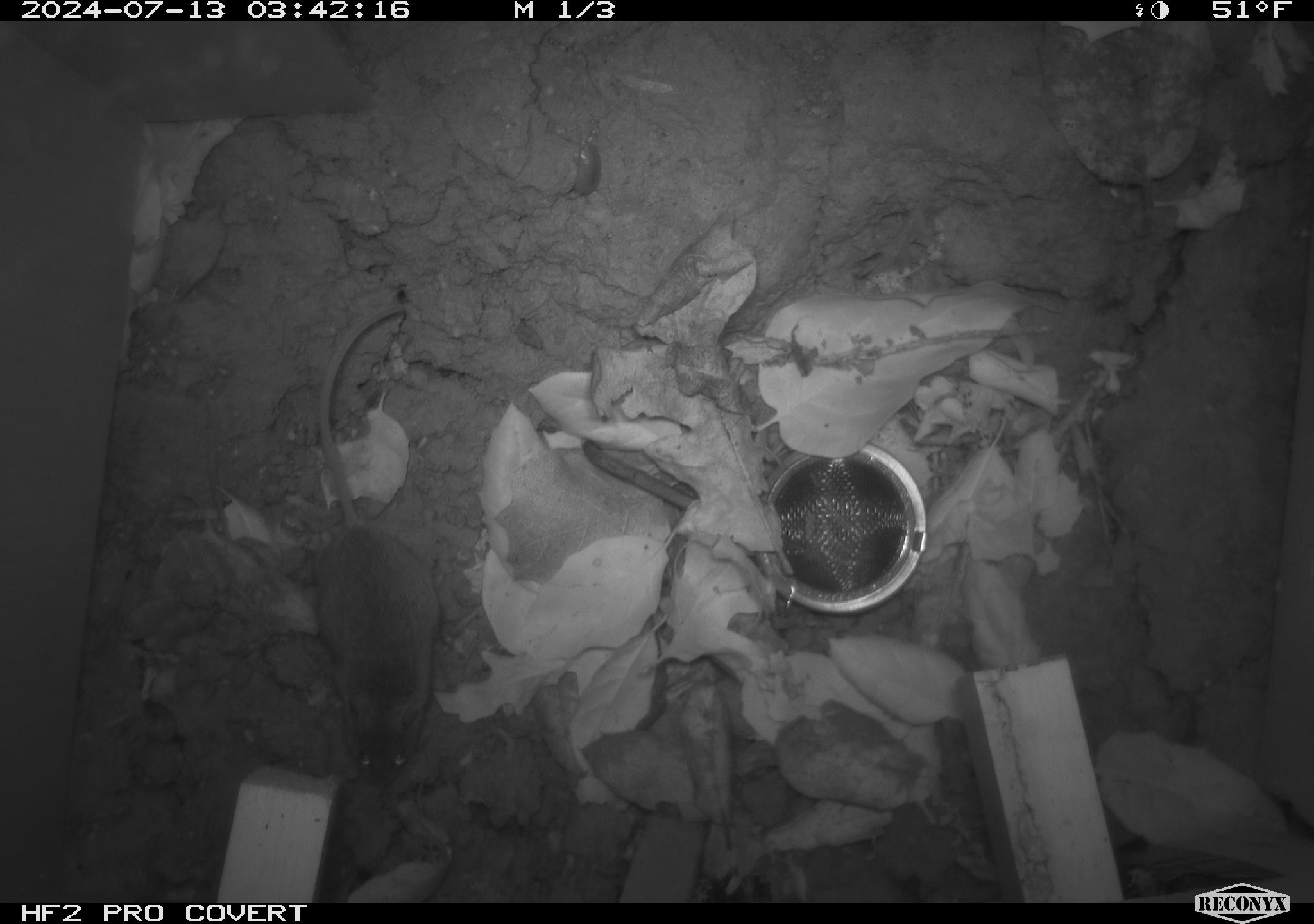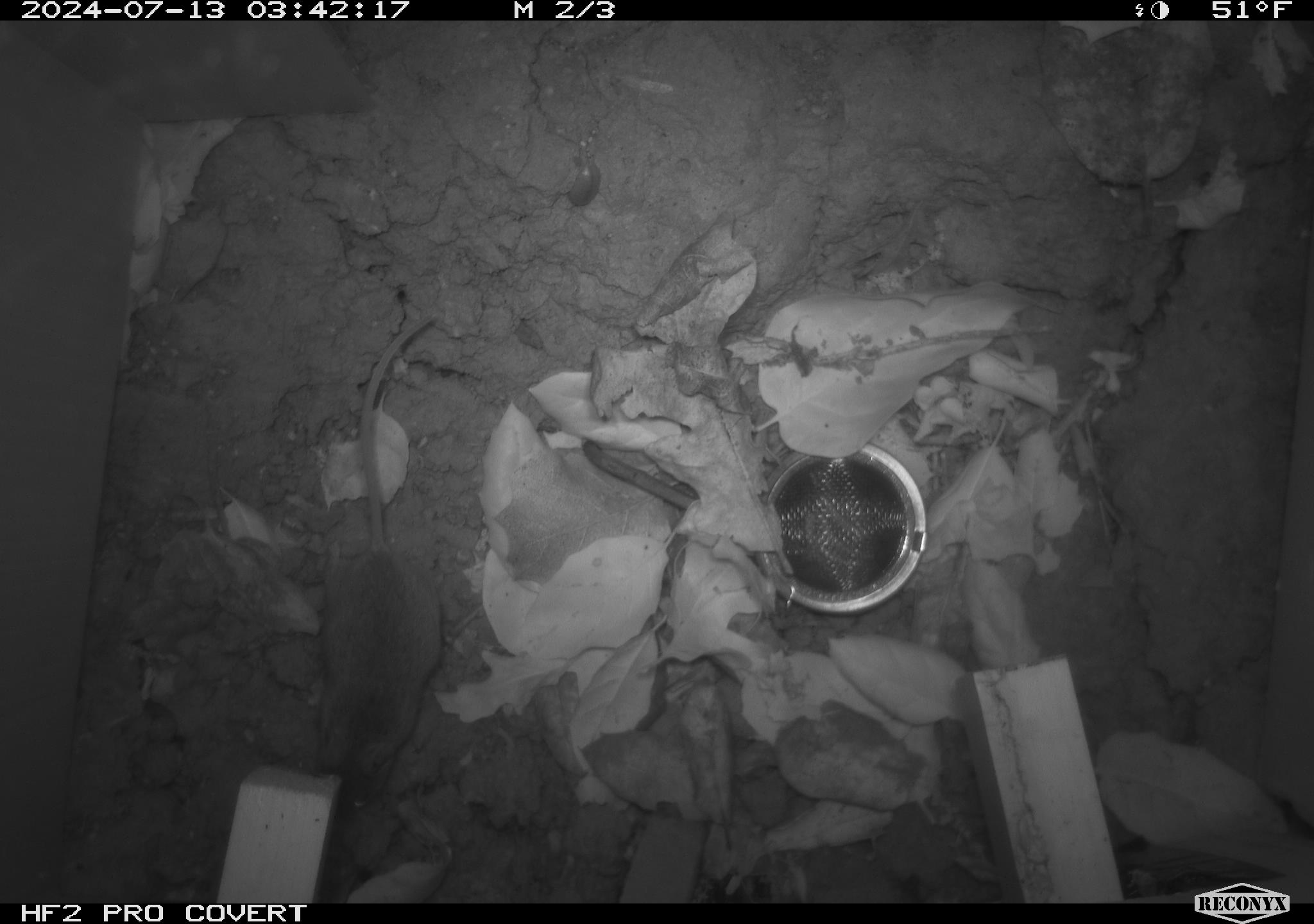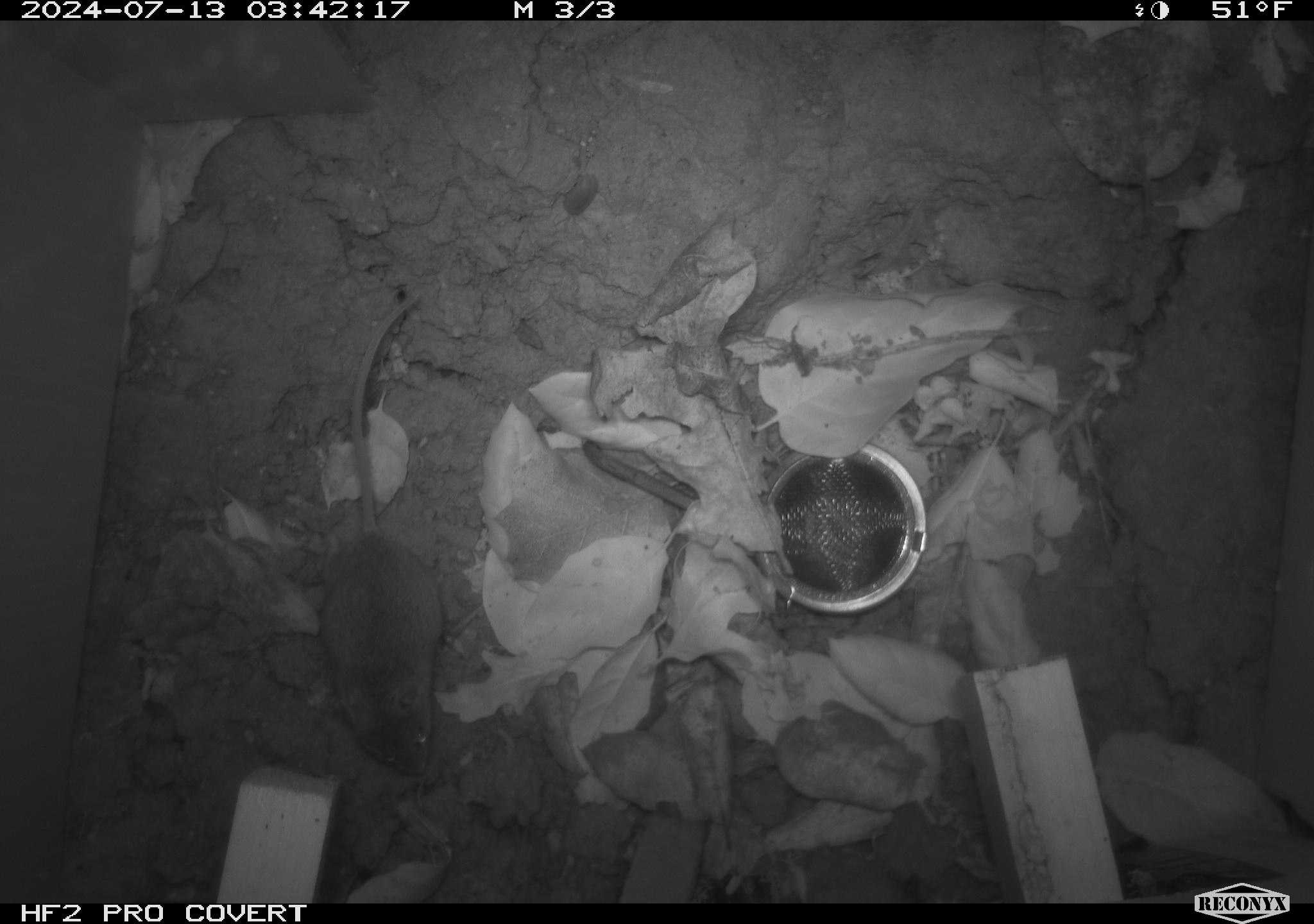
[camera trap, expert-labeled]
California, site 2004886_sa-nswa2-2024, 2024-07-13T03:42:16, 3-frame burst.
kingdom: Animalia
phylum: Chordata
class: Mammalia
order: Rodentia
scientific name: Rodentia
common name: rodent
Rodent (Rodentia).